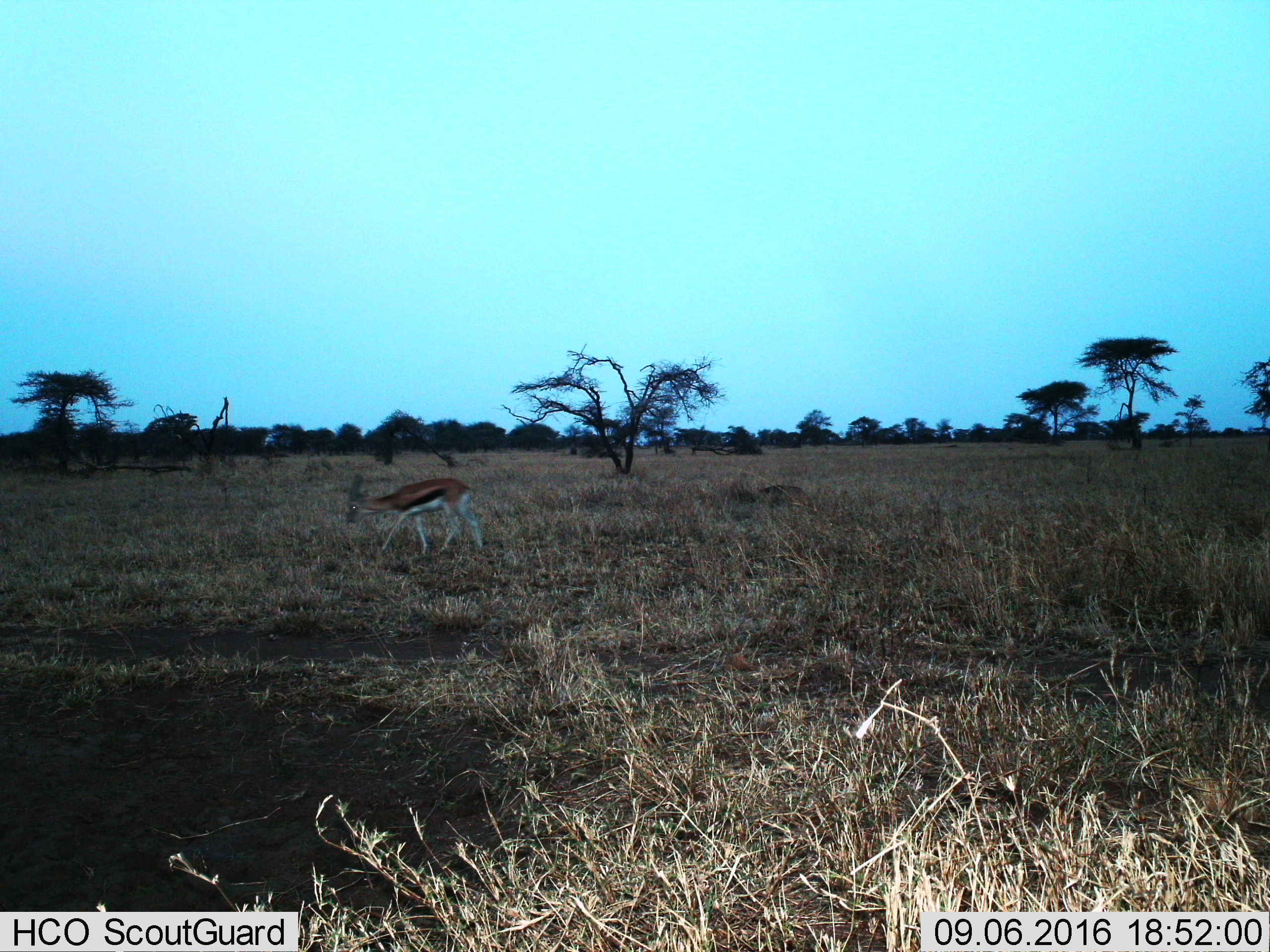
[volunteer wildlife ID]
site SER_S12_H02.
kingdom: Animalia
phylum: Chordata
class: Mammalia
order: Artiodactyla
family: Bovidae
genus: Eudorcas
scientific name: Eudorcas thomsonii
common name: thomson's gazelle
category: gazellethomsons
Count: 1.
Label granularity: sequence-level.